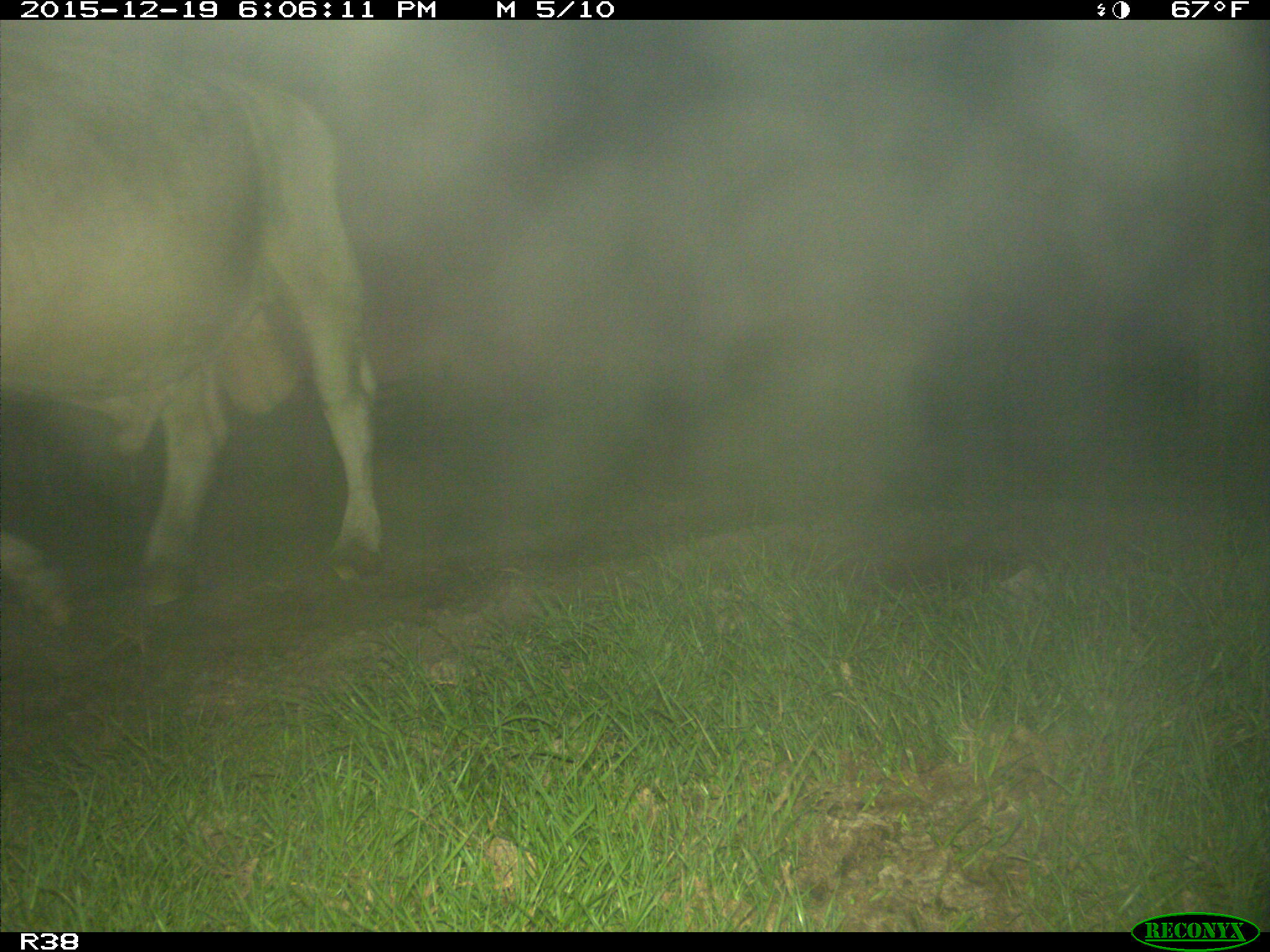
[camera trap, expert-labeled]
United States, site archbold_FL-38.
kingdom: Animalia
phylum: Chordata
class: Mammalia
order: Artiodactyla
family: Bovidae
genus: Bos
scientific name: Bos taurus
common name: domestic cow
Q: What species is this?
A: Bos taurus (domestic cow).